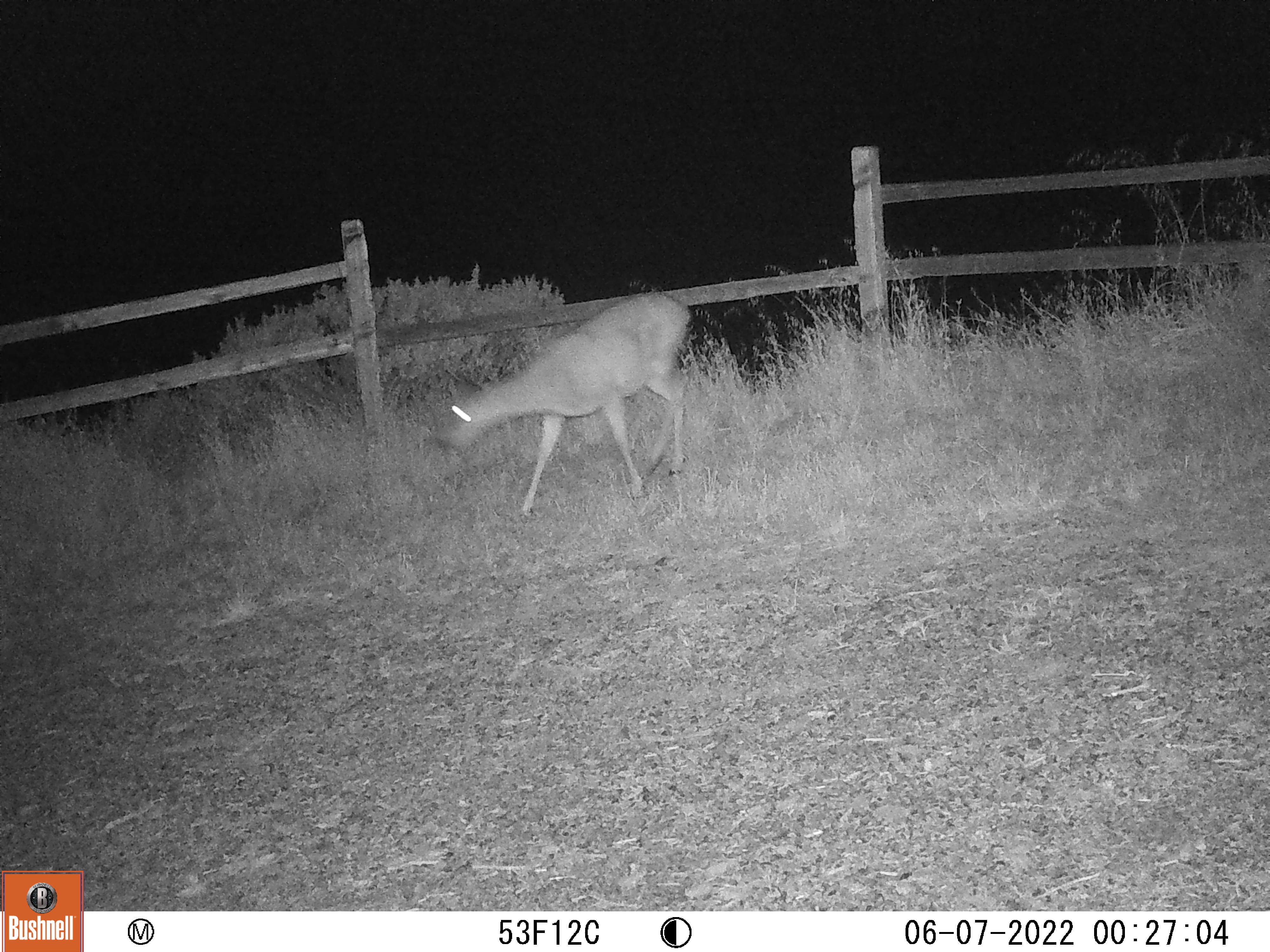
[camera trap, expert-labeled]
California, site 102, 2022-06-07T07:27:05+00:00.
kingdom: Animalia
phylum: Chordata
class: Mammalia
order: Artiodactyla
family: Cervidae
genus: Odocoileus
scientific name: Odocoileus hemionus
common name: mule deer